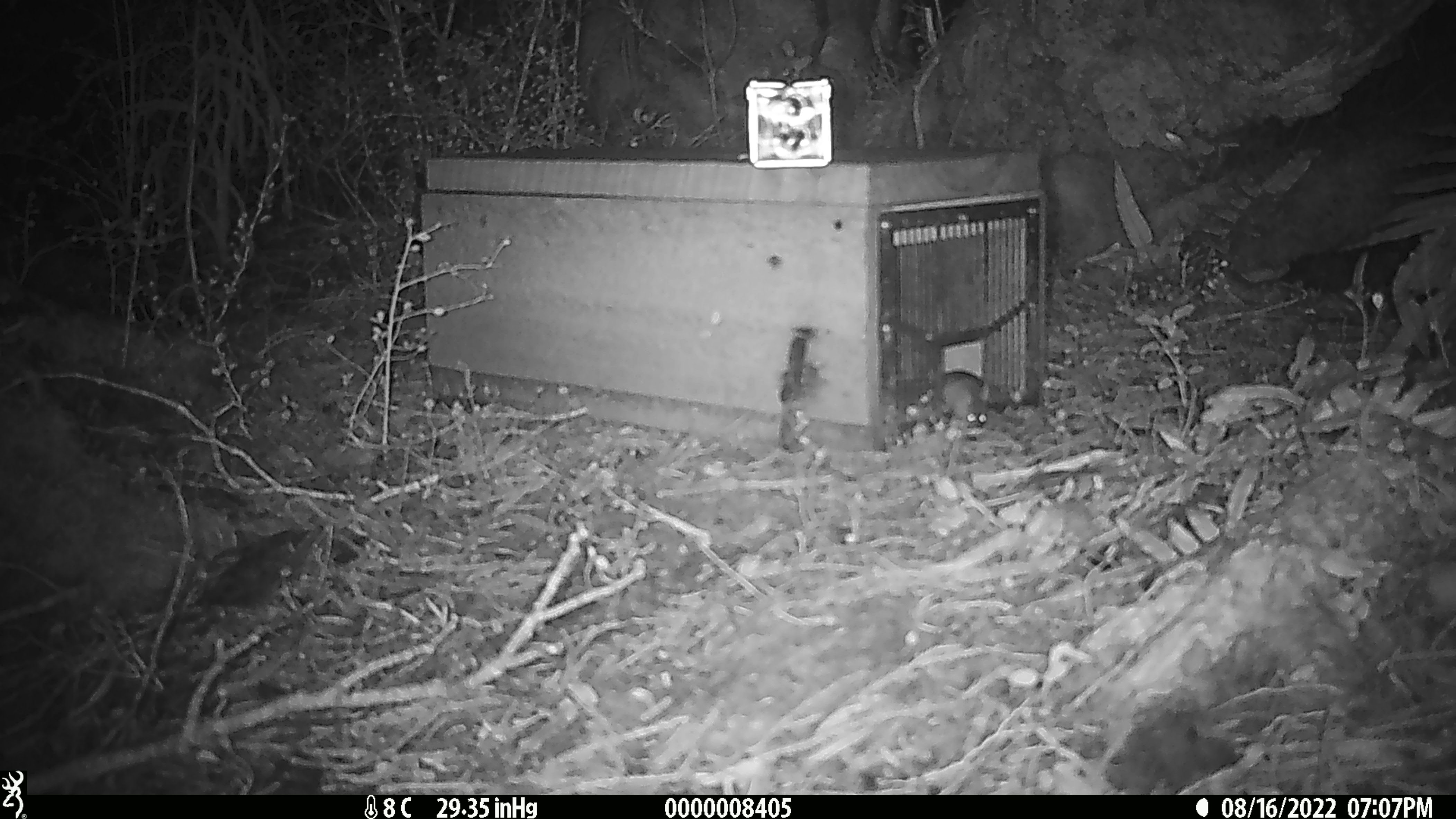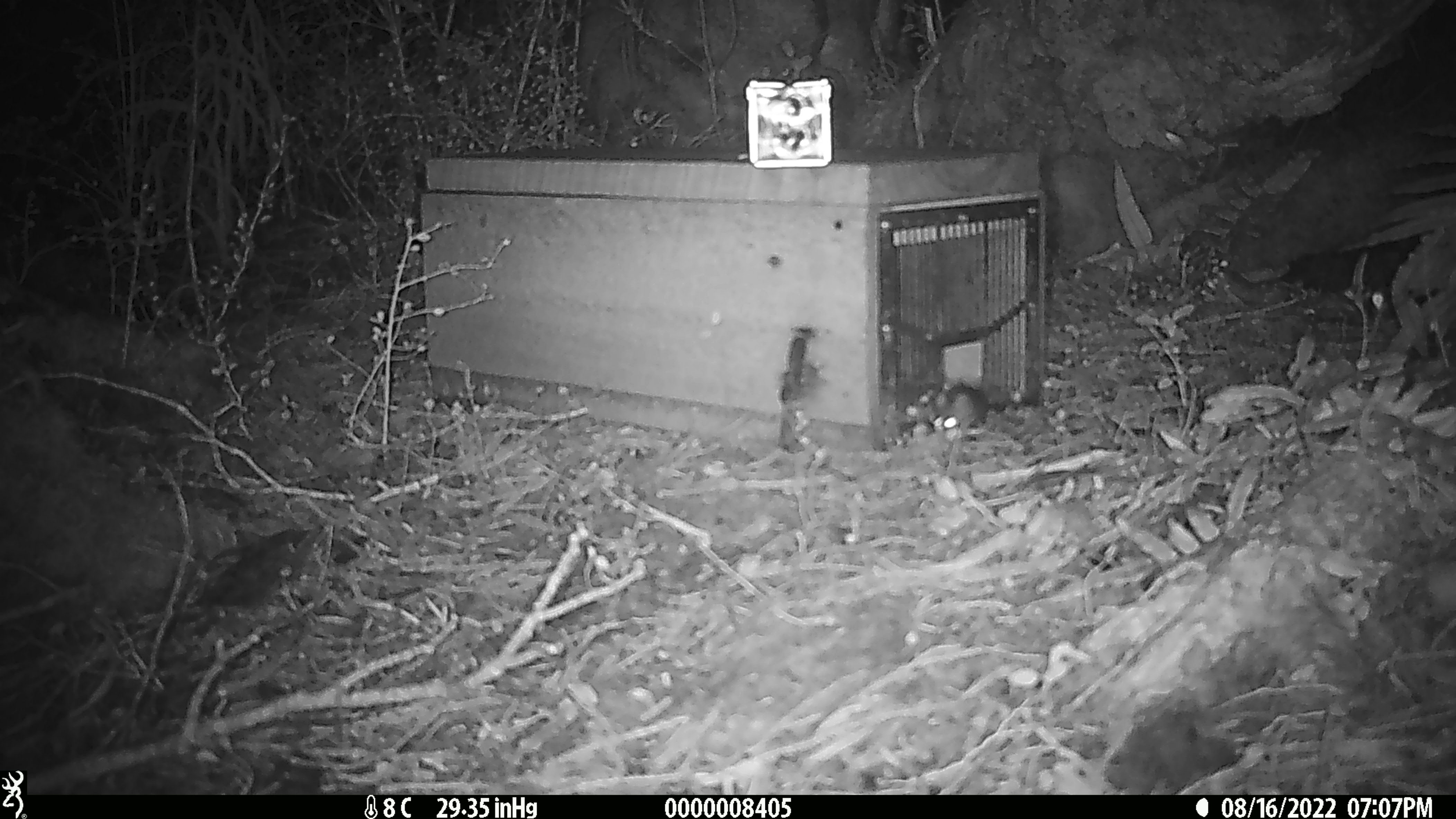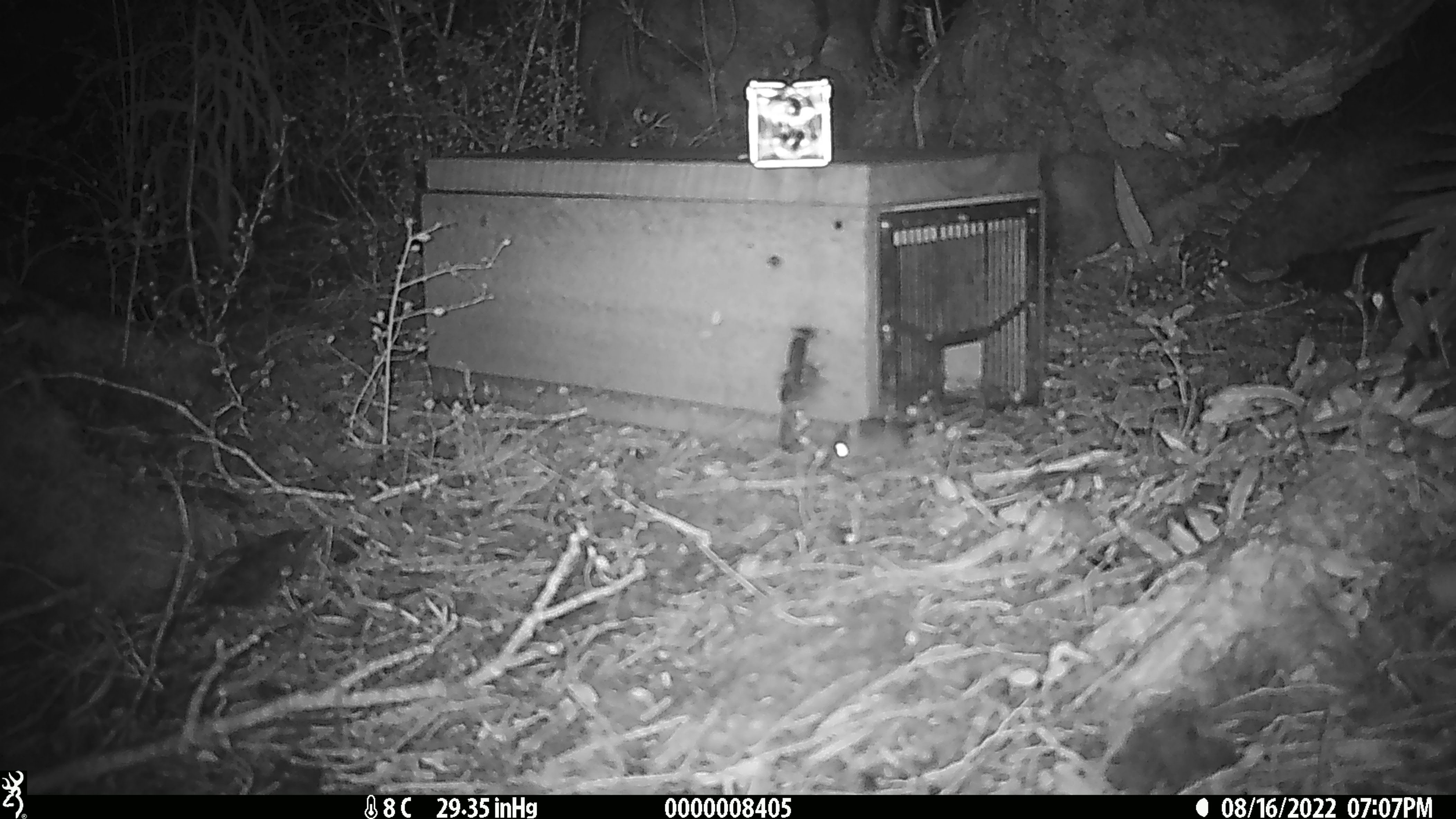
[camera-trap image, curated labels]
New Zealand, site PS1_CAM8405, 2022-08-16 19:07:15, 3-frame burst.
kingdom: Animalia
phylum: Chordata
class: Mammalia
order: Rodentia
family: Muridae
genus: Mus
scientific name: Mus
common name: mouse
Mouse (Mus).